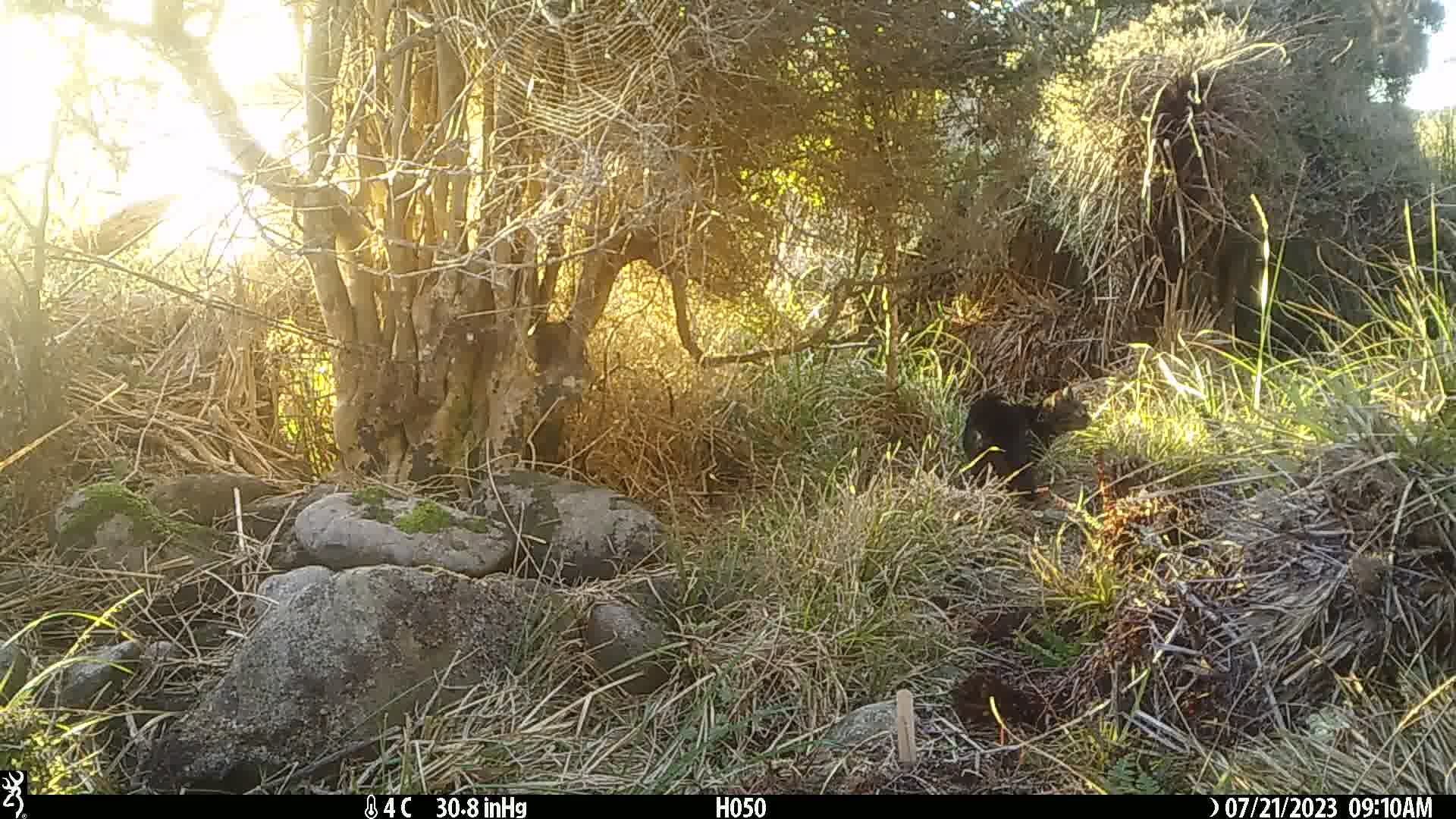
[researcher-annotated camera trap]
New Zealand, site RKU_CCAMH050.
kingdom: Animalia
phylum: Chordata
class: Mammalia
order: Carnivora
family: Felidae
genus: Felis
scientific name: Felis catus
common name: domestic cat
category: cat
Cat (domestic cat) (Felis catus).